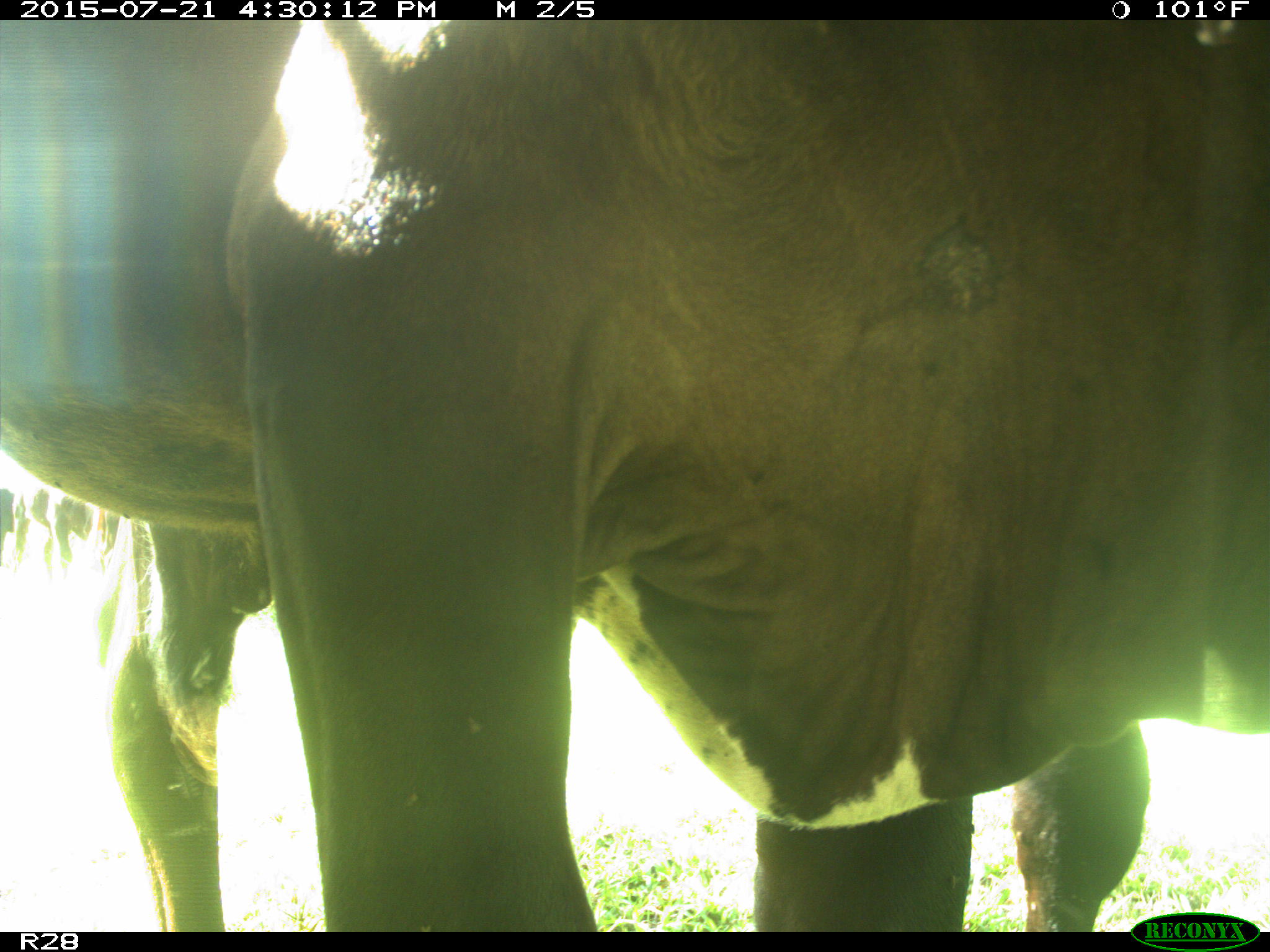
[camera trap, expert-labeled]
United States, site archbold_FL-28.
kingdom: Animalia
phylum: Chordata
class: Mammalia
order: Artiodactyla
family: Bovidae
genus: Bos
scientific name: Bos taurus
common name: domestic cow